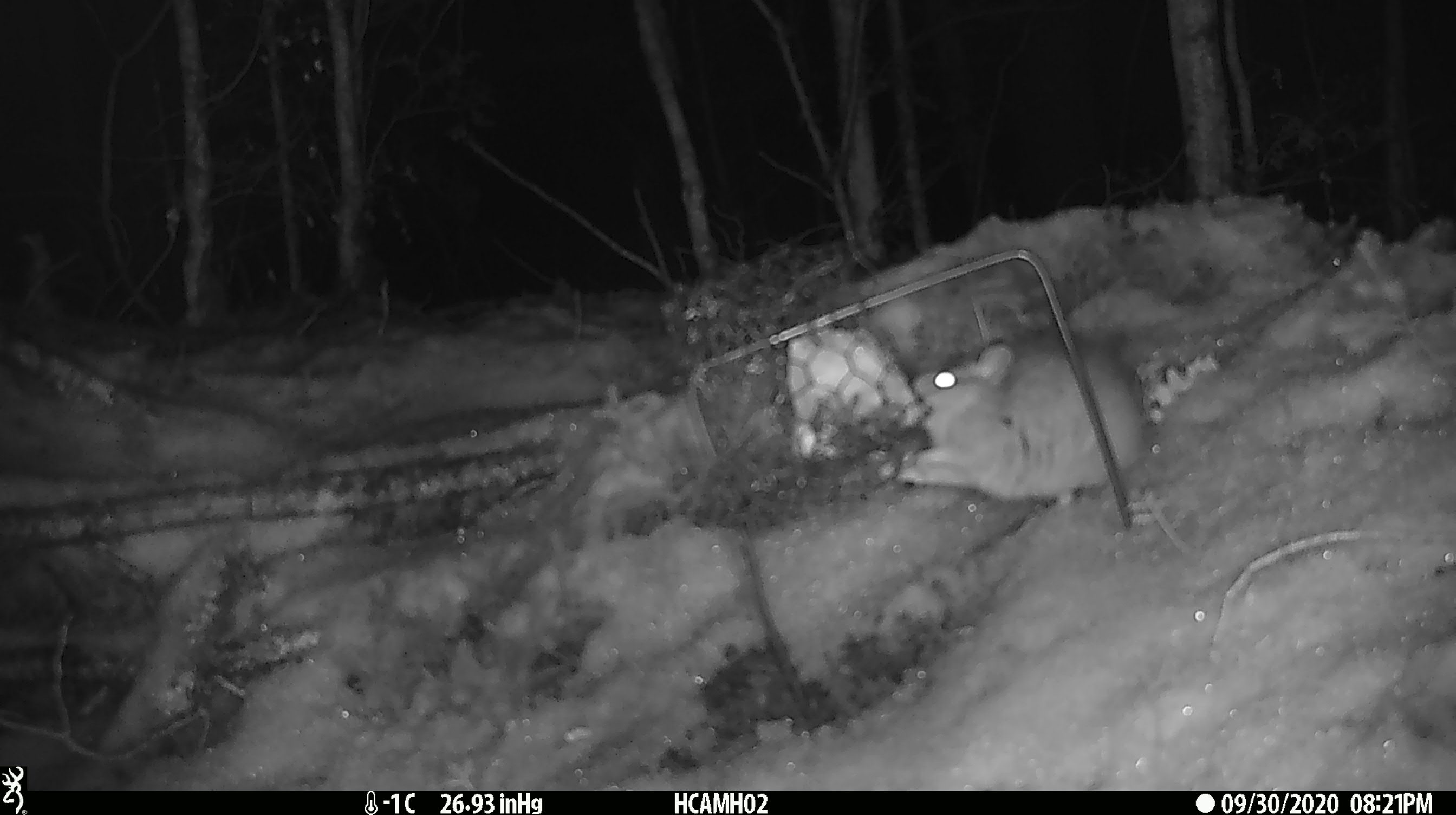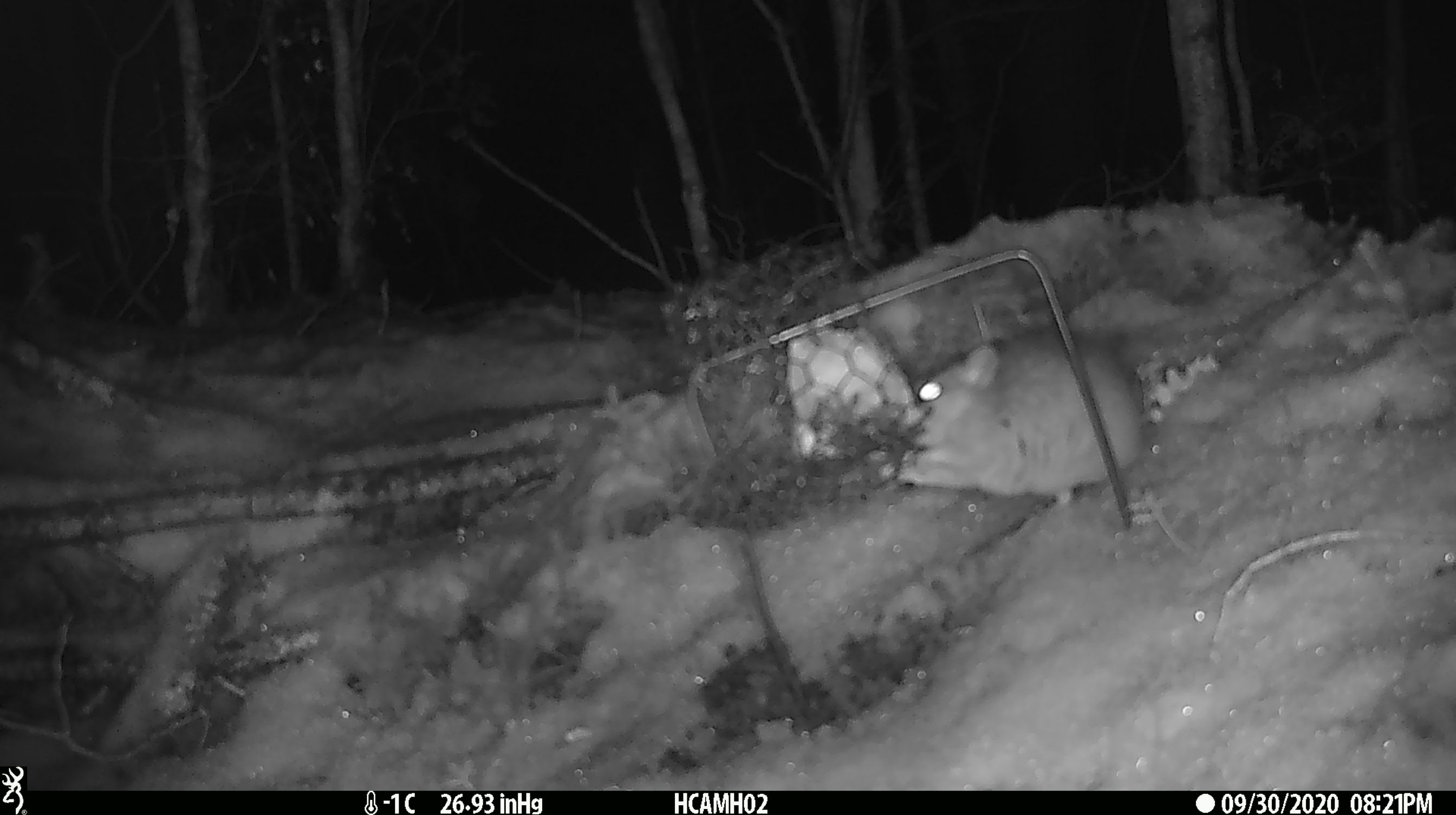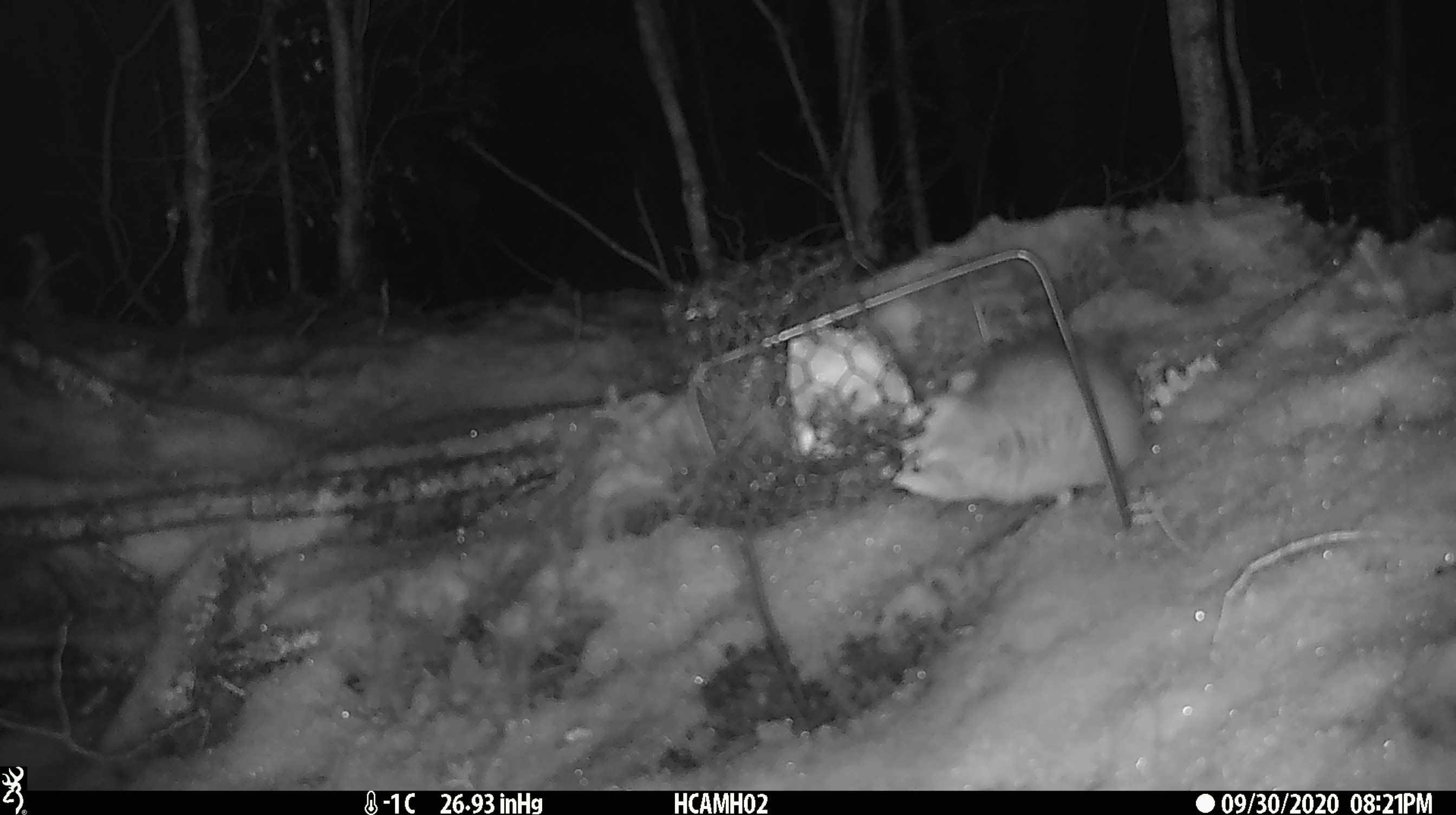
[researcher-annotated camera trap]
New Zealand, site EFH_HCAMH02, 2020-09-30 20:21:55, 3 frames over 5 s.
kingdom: Animalia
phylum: Chordata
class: Mammalia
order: Rodentia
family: Muridae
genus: Rattus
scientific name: Rattus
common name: rat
Rat (Rattus).